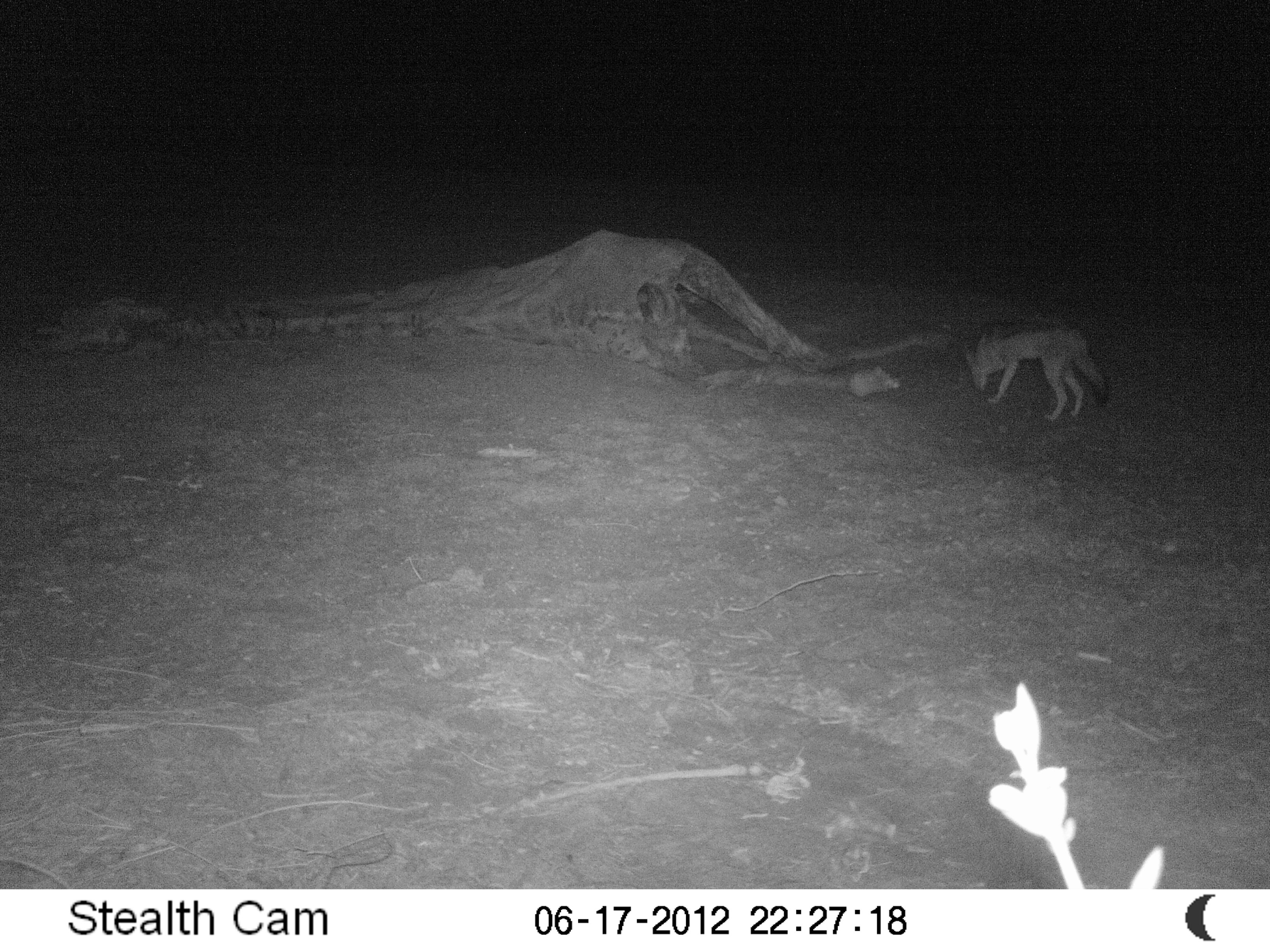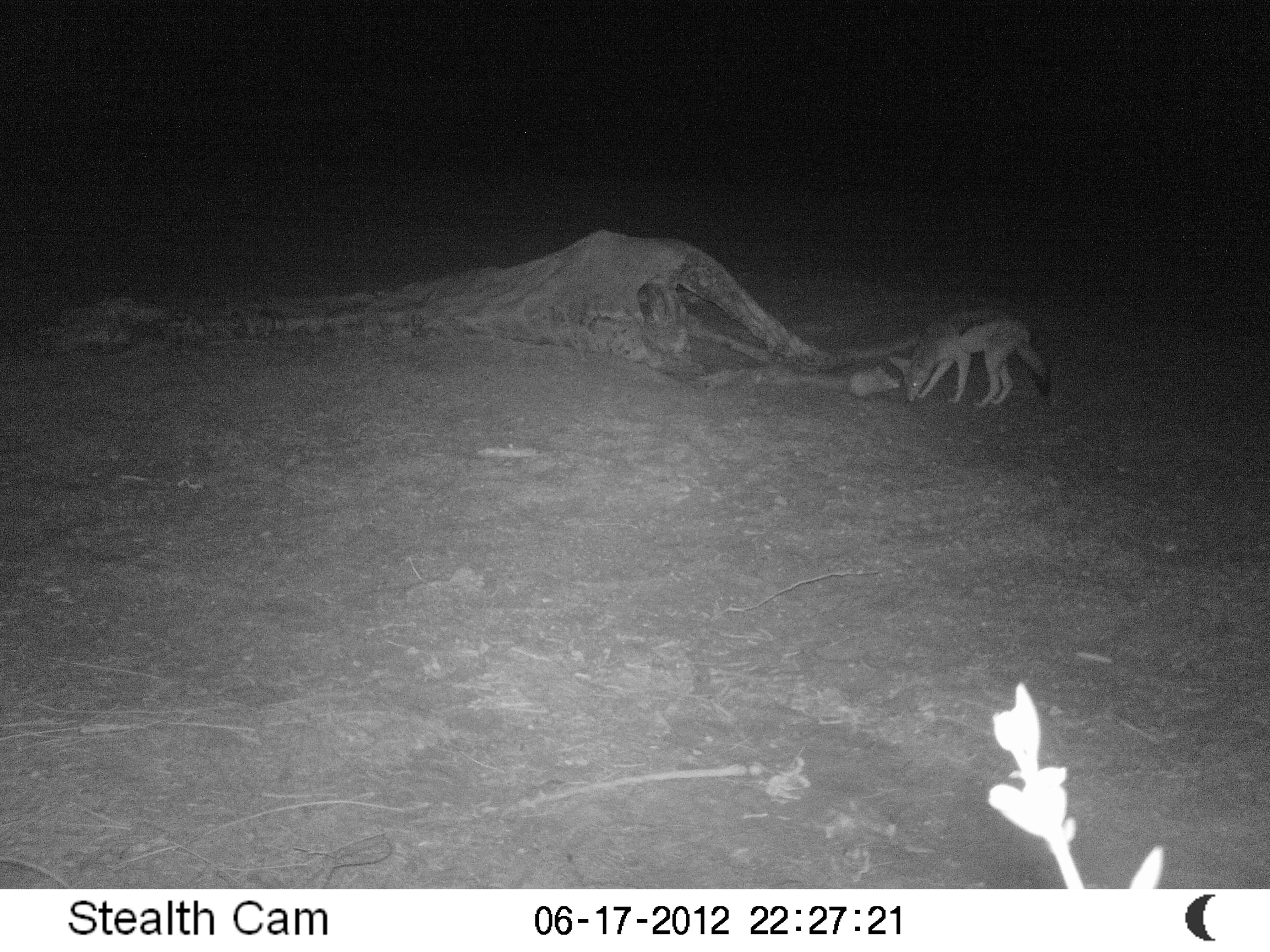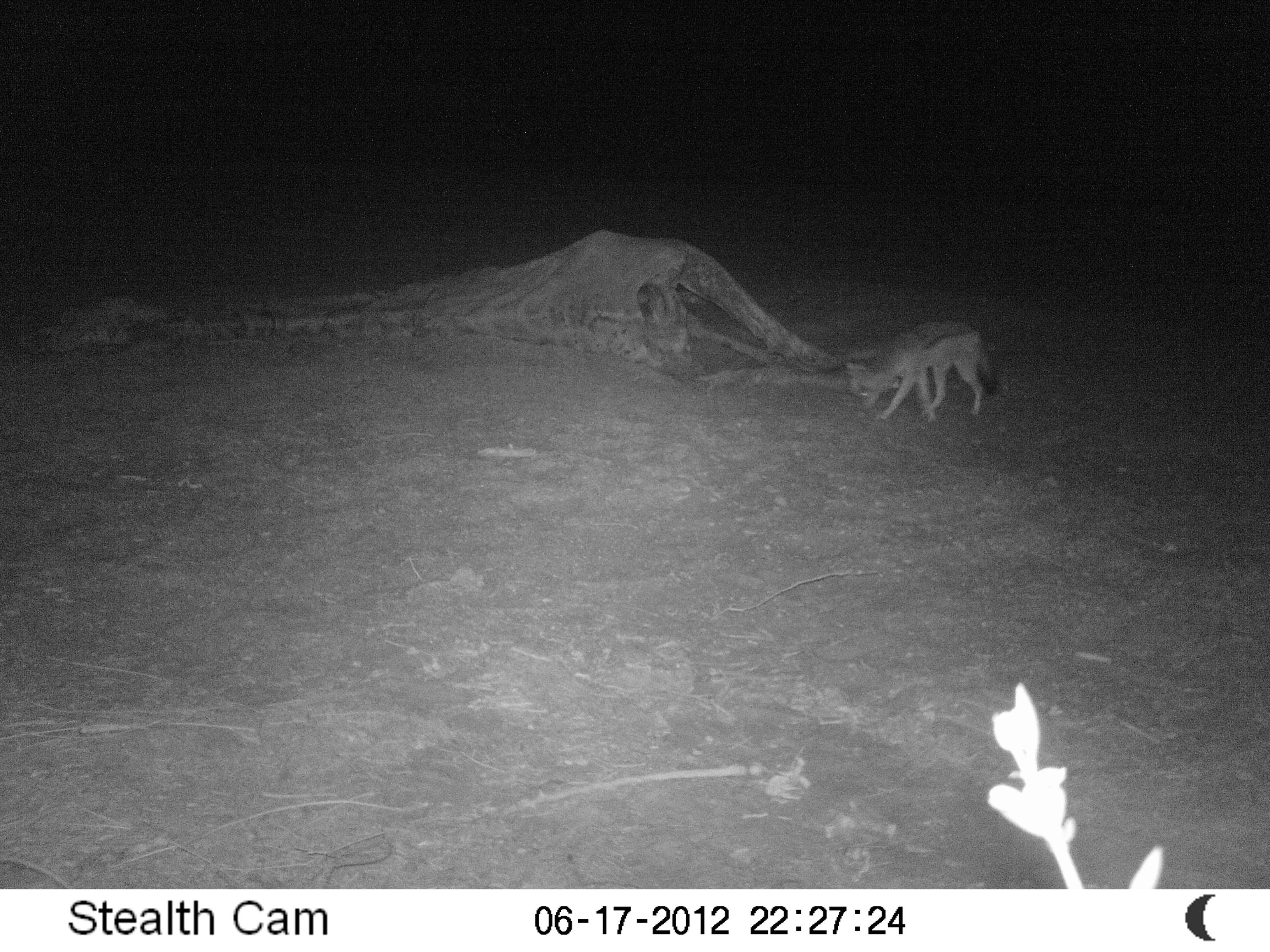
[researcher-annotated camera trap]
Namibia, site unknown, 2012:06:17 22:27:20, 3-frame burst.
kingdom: Animalia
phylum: Chordata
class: Mammalia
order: Carnivora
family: Canidae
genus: Lupulella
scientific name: Lupulella mesomelas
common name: black-backed jackal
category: canis mesomelas